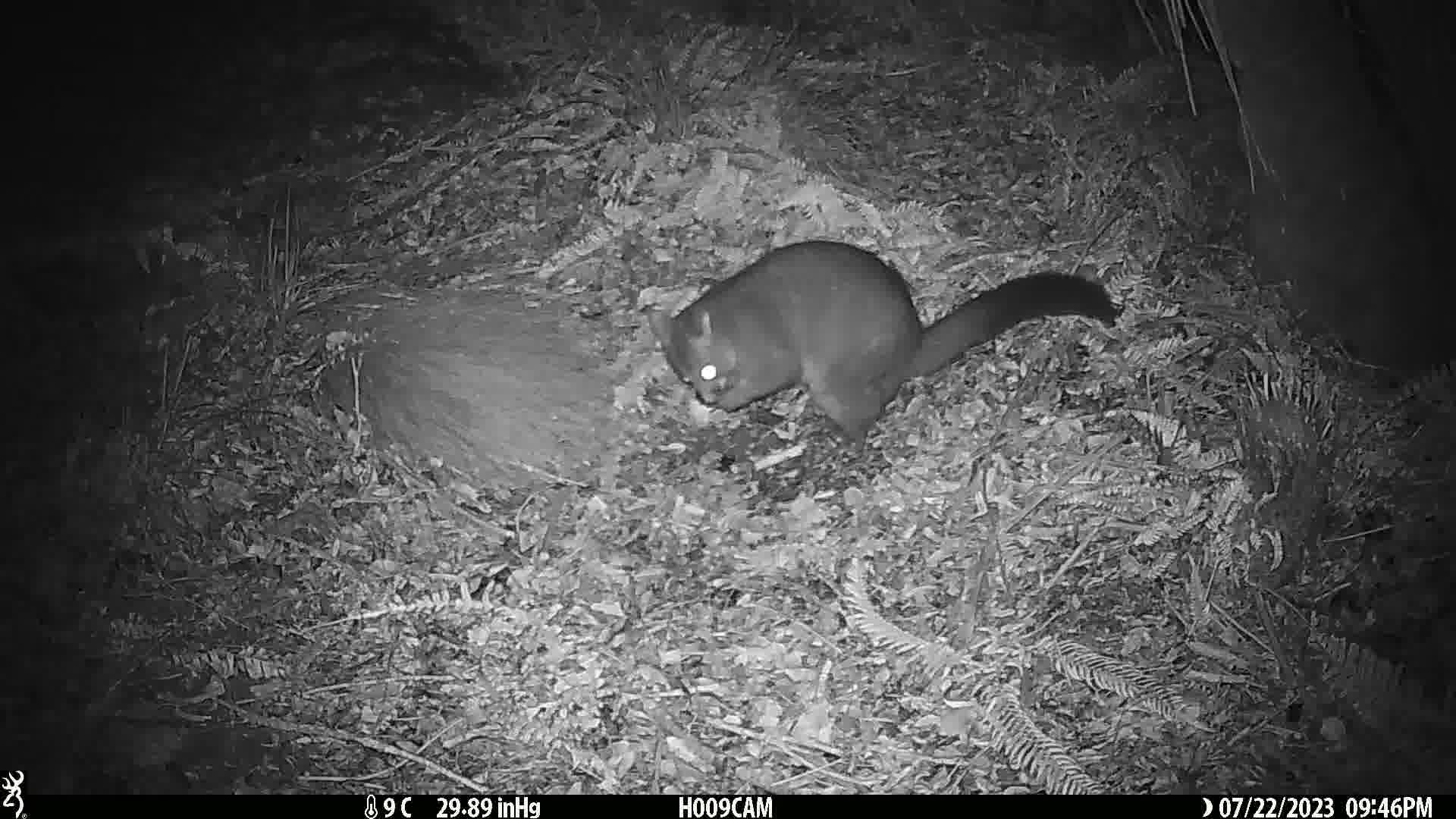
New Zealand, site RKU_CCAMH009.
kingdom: Animalia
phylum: Chordata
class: Mammalia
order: Diprotodontia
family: Phalangeridae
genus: Trichosurus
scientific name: Trichosurus vulpecula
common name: common brushtail possum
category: possum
Possum (common brushtail possum) (Trichosurus vulpecula).